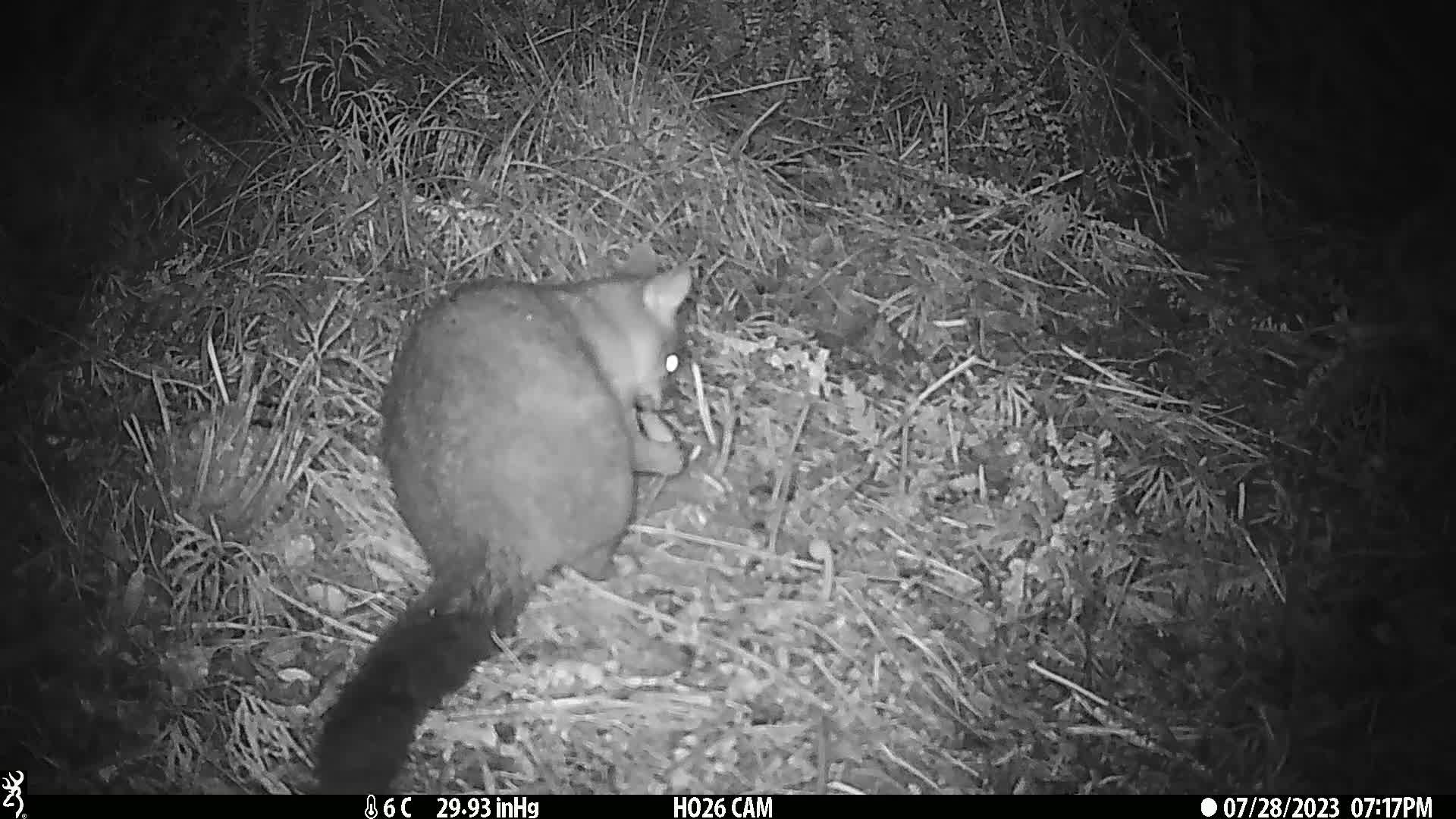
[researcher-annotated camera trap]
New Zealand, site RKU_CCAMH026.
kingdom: Animalia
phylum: Chordata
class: Mammalia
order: Diprotodontia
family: Phalangeridae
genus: Trichosurus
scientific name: Trichosurus vulpecula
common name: common brushtail possum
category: possum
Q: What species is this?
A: Possum (common brushtail possum) (Trichosurus vulpecula).